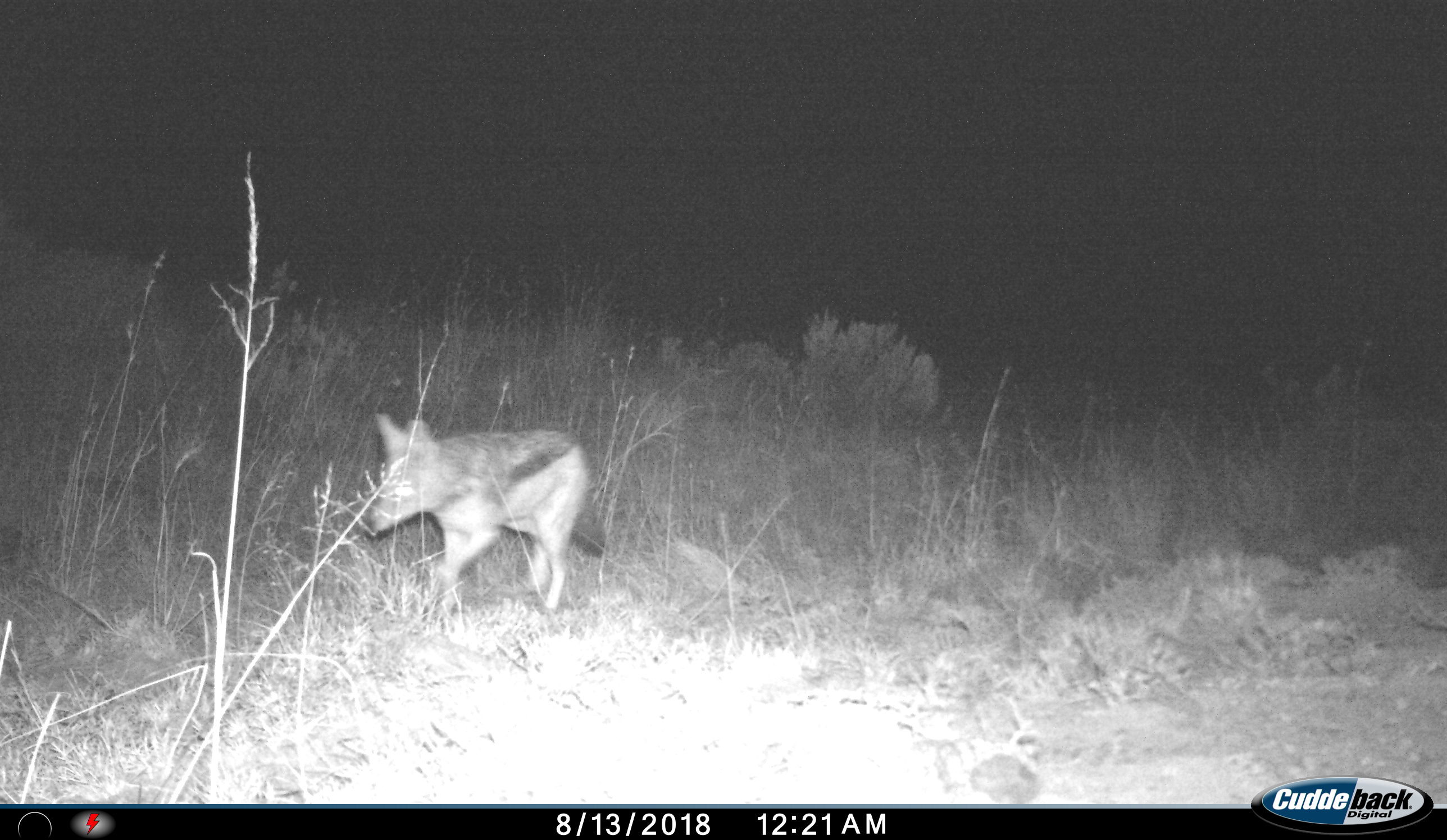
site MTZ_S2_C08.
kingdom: Animalia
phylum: Chordata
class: Mammalia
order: Carnivora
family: Canidae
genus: Lupulella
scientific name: Lupulella mesomelas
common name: black-backed jackal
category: jackalblackbacked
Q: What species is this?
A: Jackalblackbacked (black-backed jackal) (Lupulella mesomelas).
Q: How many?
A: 1.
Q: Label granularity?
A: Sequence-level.